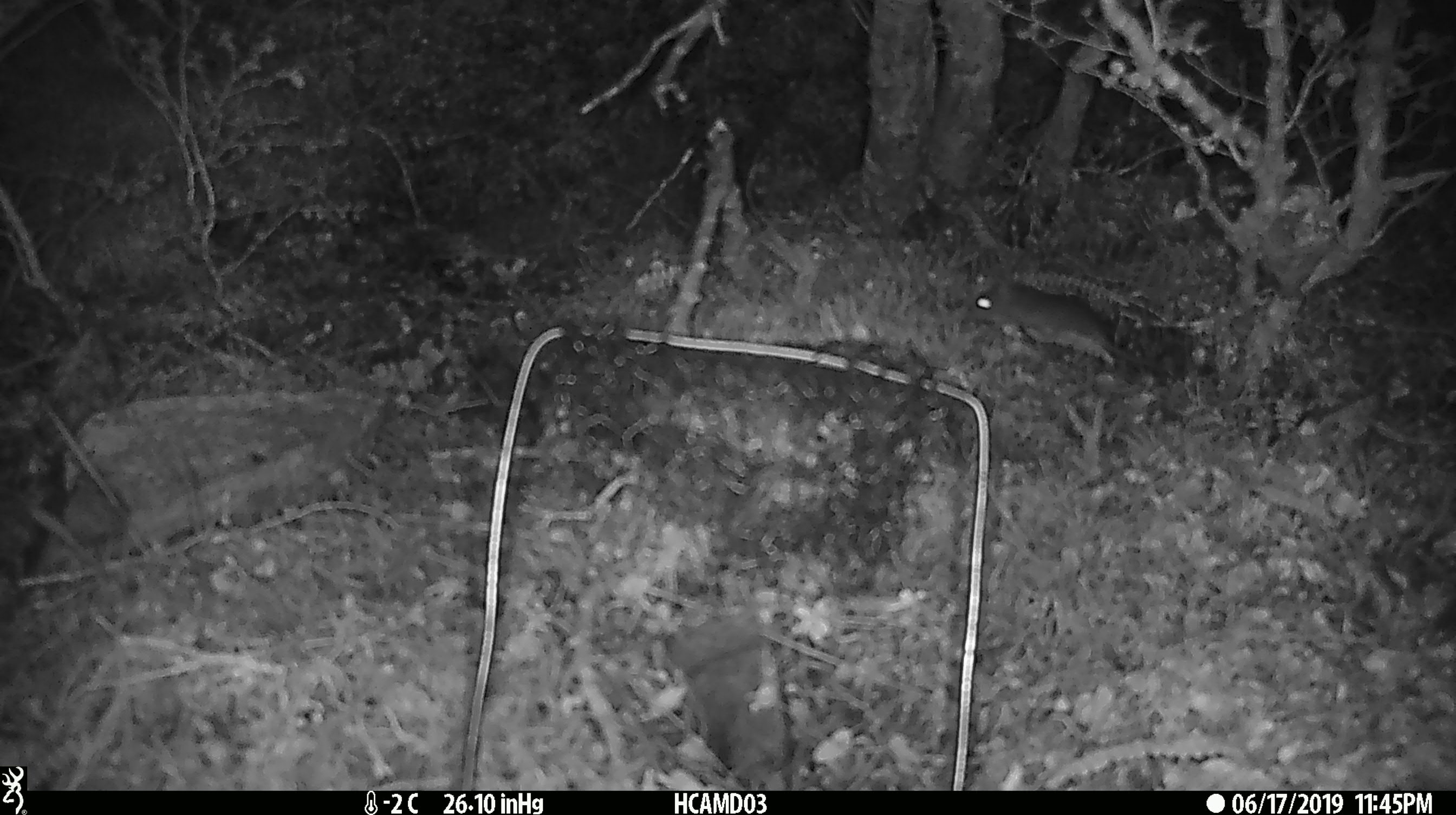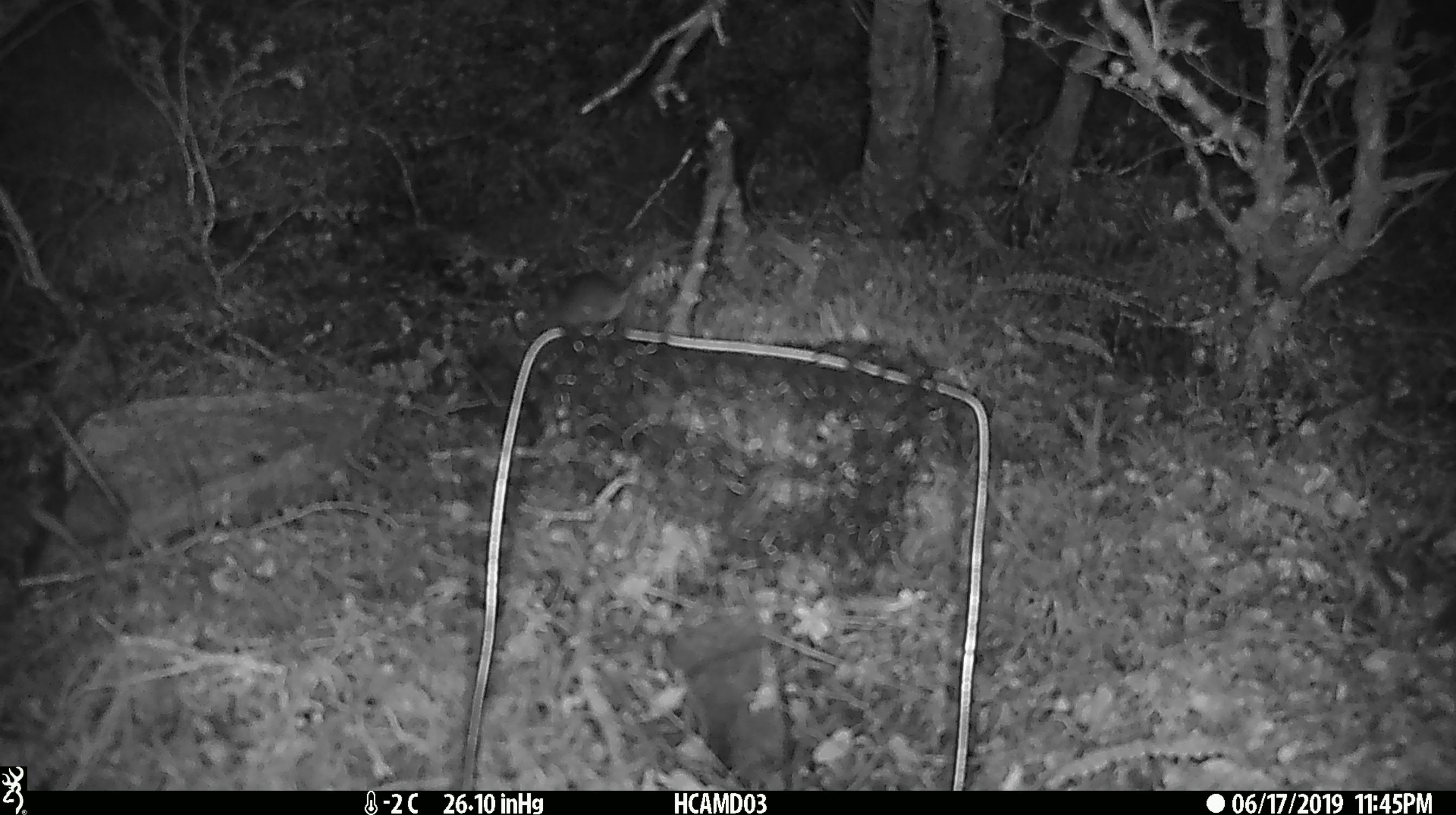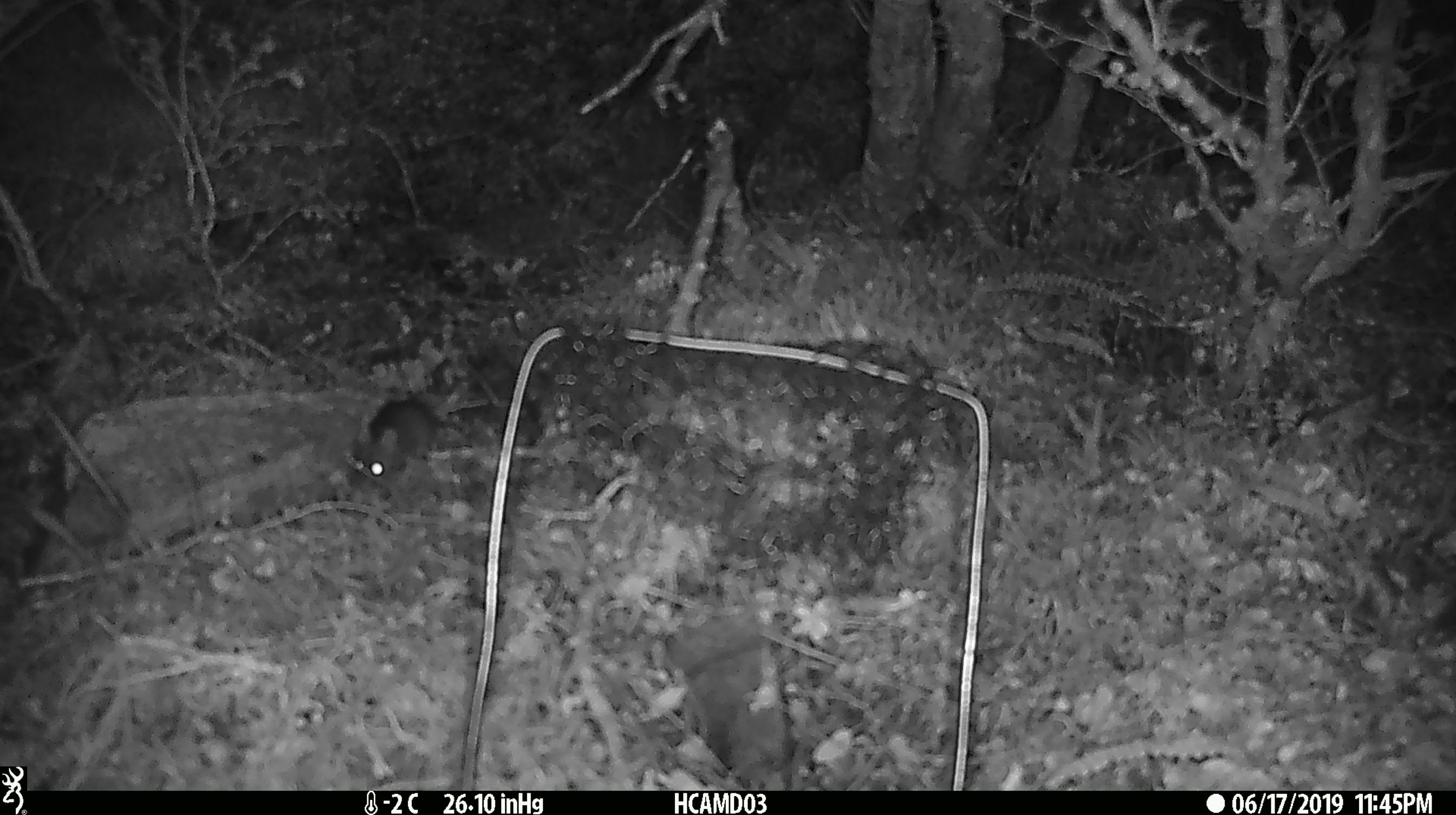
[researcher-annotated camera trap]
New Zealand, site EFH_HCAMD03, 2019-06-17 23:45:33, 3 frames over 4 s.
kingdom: Animalia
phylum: Chordata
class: Mammalia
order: Rodentia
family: Muridae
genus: Mus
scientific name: Mus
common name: mouse